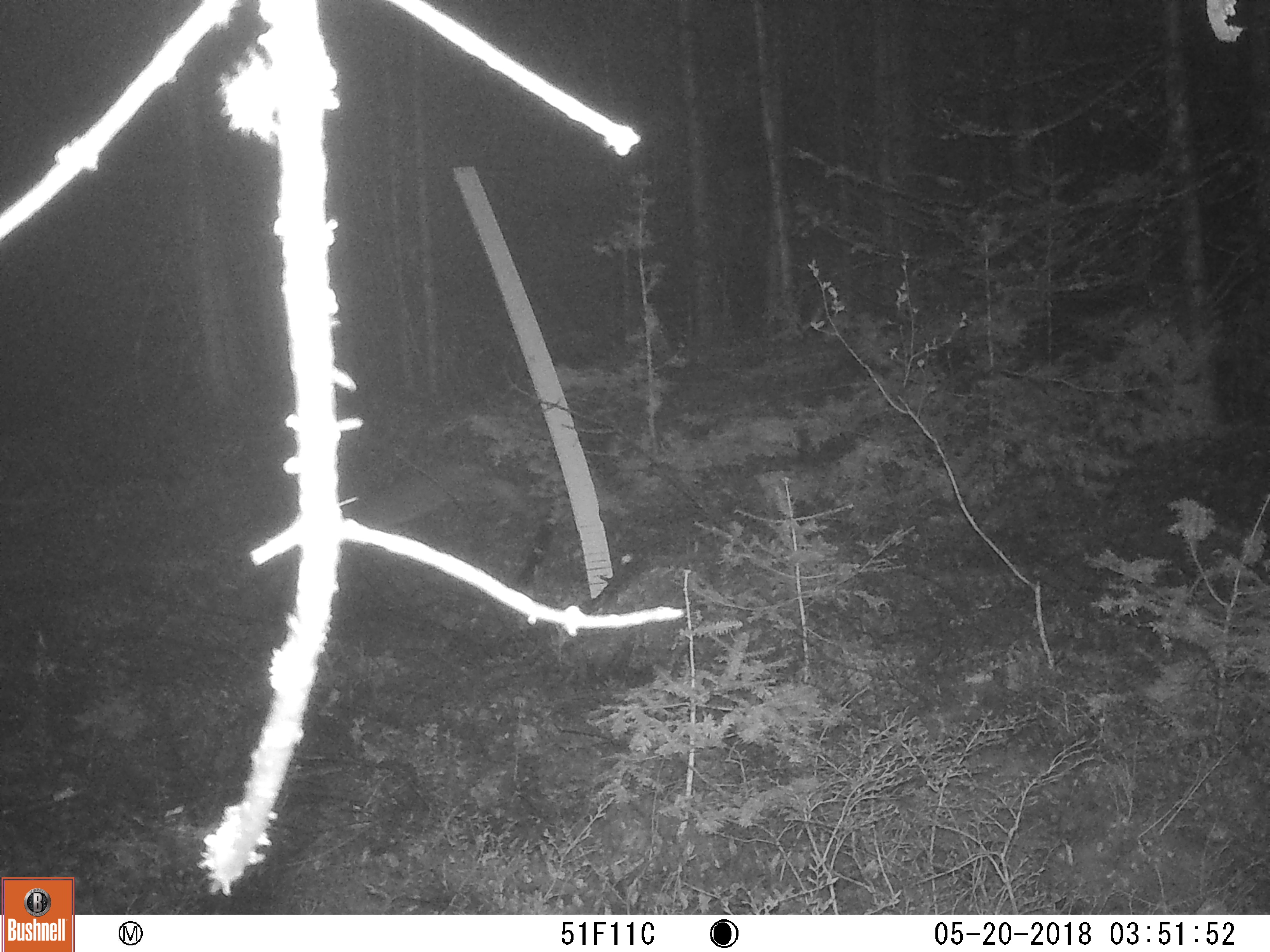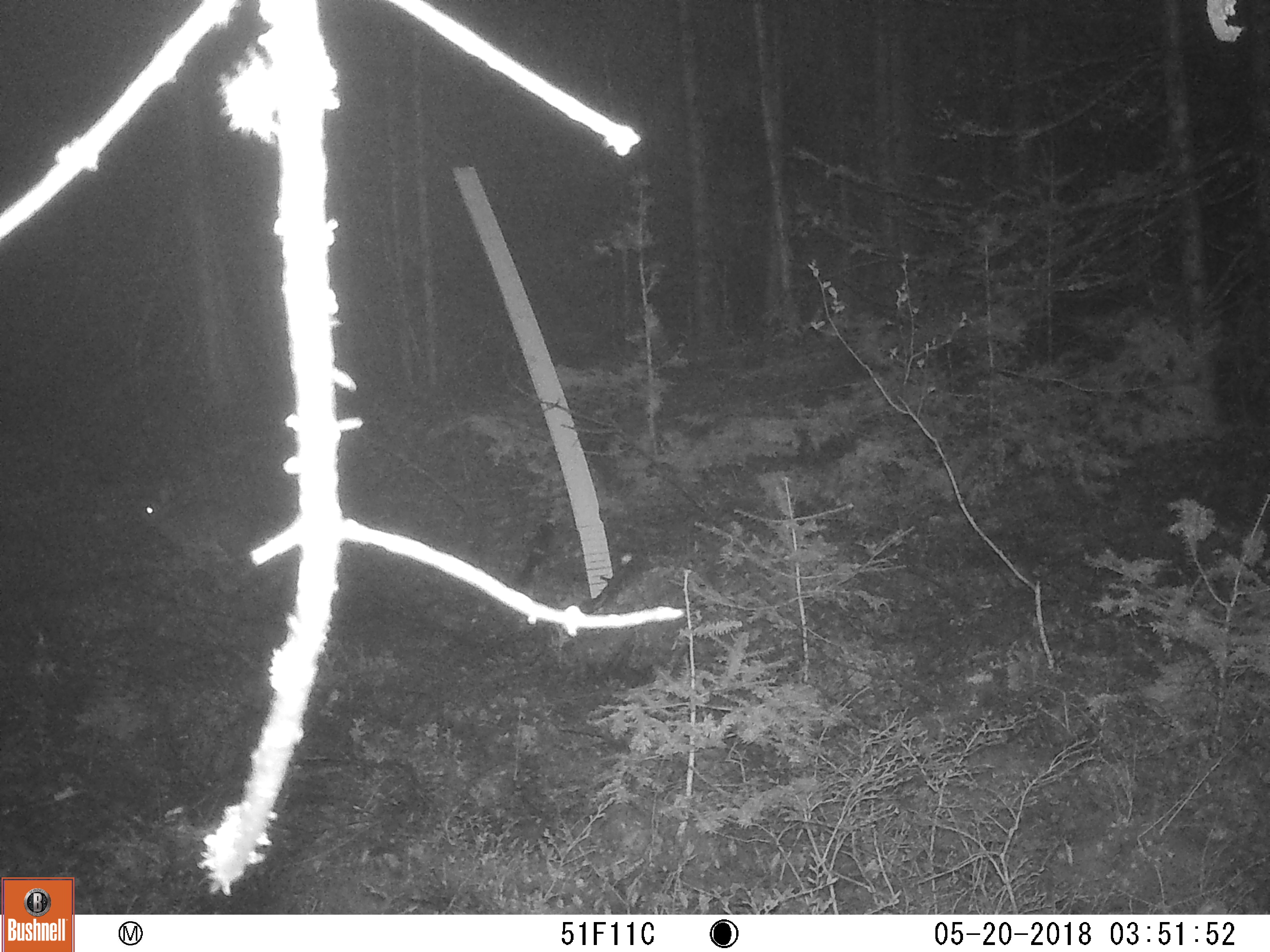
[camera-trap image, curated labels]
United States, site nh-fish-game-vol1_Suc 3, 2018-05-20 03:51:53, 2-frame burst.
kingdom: Animalia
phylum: Chordata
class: Mammalia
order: Lagomorpha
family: Leporidae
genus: Lepus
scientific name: Lepus americanus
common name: snowshoe hare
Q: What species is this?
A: Snowshoe hare (Lepus americanus).